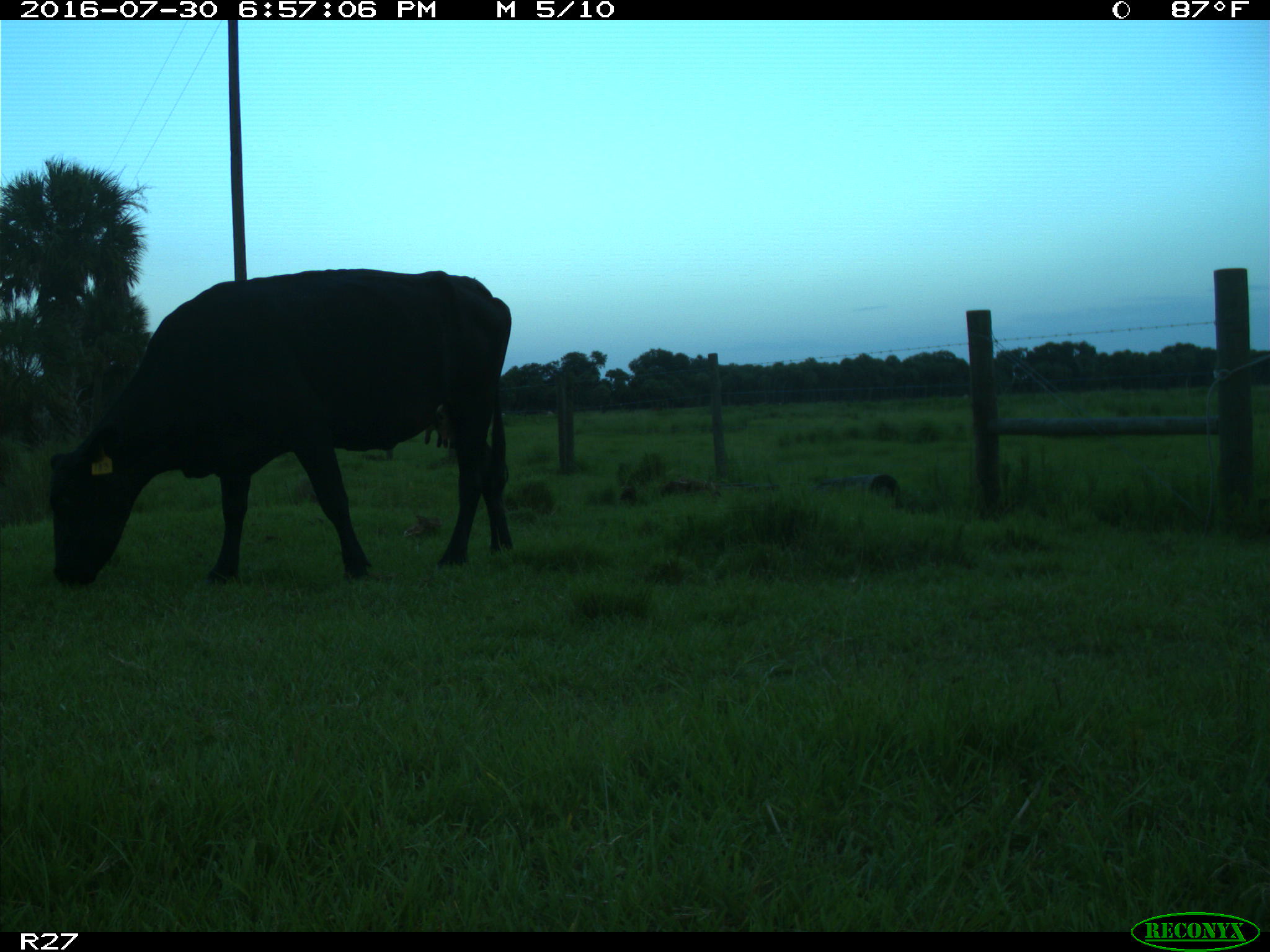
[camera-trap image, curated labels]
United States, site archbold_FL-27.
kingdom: Animalia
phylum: Chordata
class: Mammalia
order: Artiodactyla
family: Bovidae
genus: Bos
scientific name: Bos taurus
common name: domestic cow